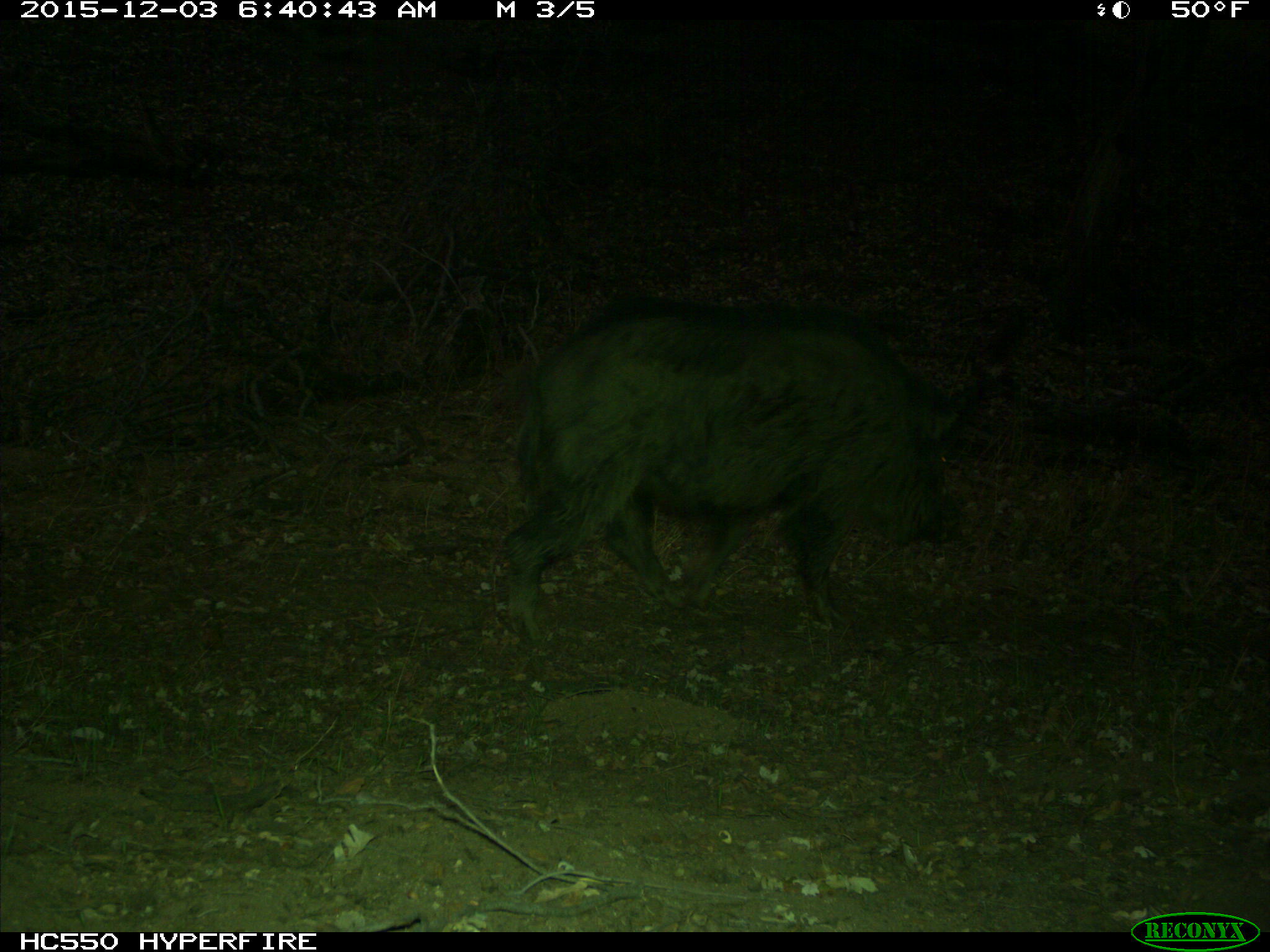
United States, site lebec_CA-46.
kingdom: Animalia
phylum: Chordata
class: Mammalia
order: Artiodactyla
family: Suidae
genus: Sus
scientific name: Sus scrofa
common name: wild boar